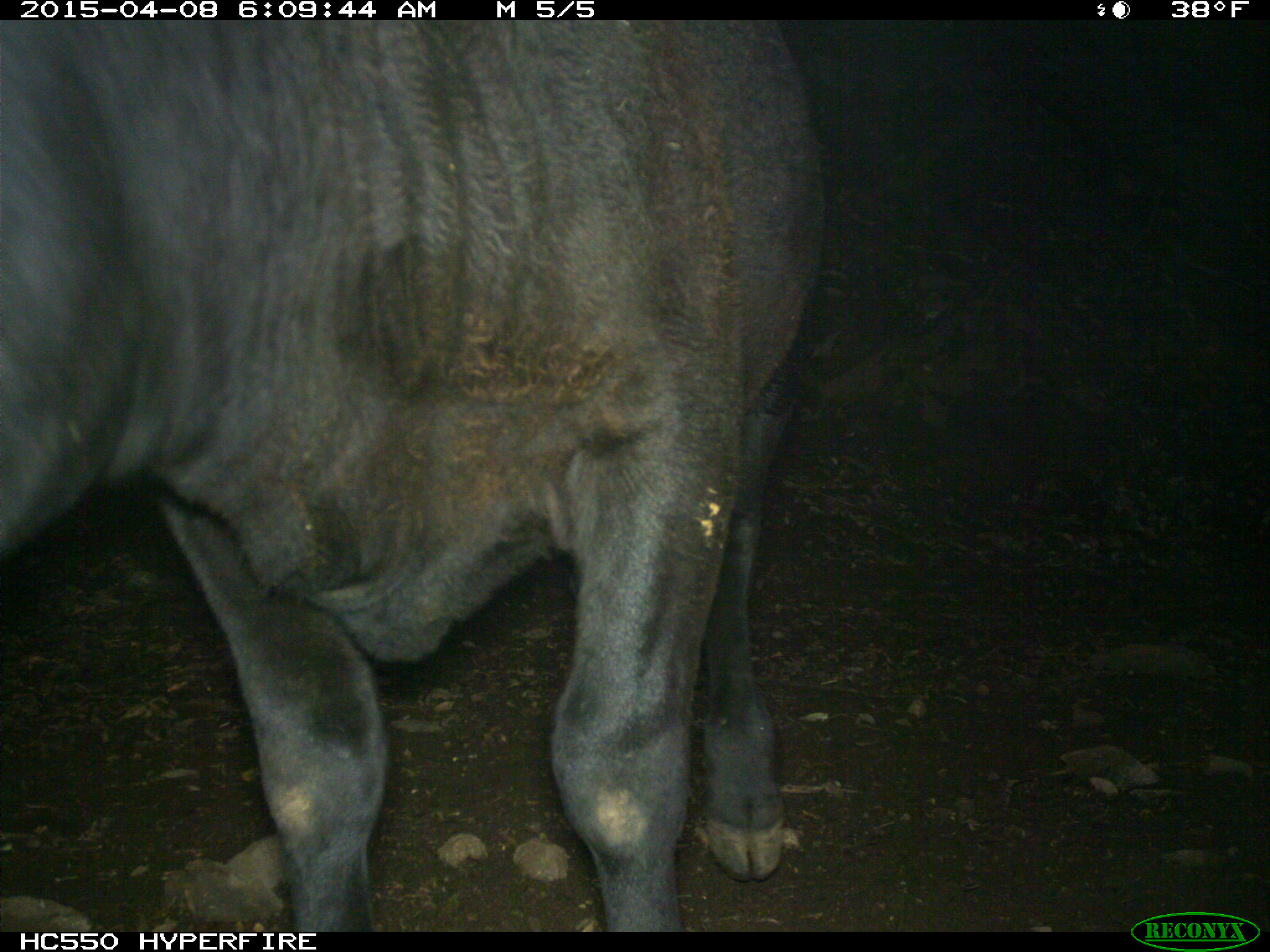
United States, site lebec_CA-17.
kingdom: Animalia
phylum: Chordata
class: Mammalia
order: Artiodactyla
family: Bovidae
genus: Bos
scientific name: Bos taurus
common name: domestic cow